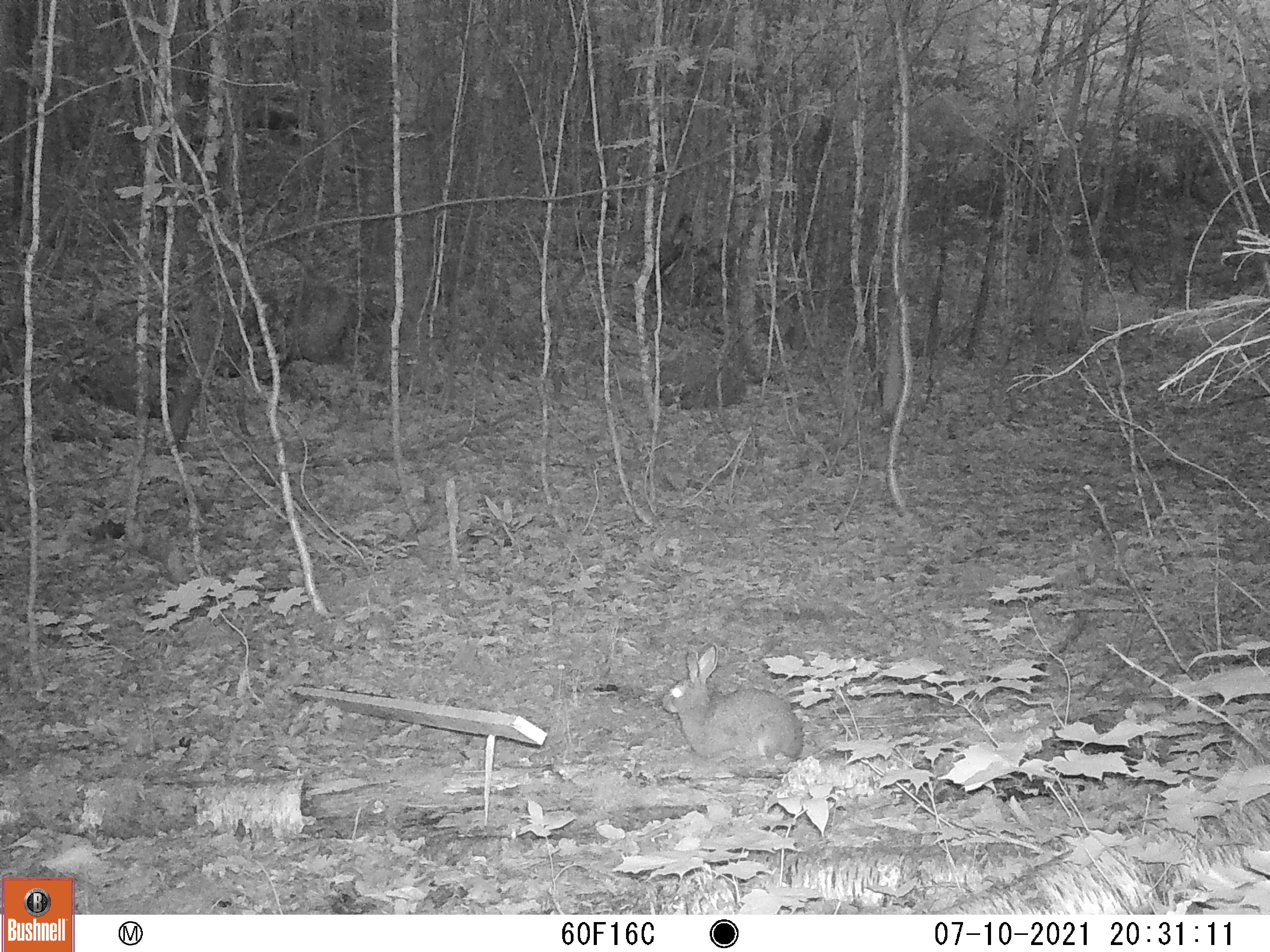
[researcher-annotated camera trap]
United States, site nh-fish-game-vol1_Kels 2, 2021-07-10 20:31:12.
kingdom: Animalia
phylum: Chordata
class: Mammalia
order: Lagomorpha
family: Leporidae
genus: Sylvilagus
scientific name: Sylvilagus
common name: cottontail rabbit